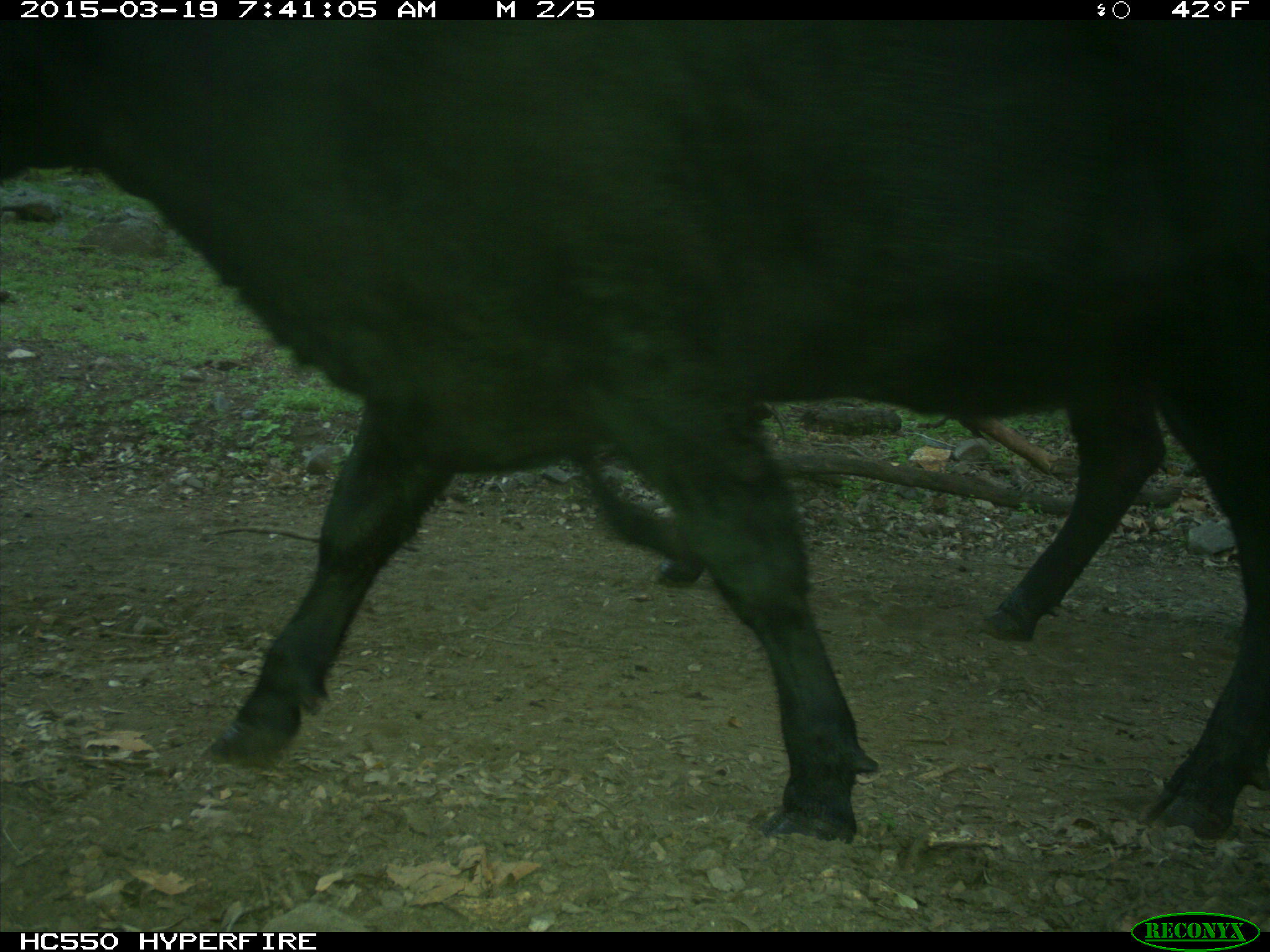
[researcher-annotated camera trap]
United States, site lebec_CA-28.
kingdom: Animalia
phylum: Chordata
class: Mammalia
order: Artiodactyla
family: Bovidae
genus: Bos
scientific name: Bos taurus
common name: domestic cow